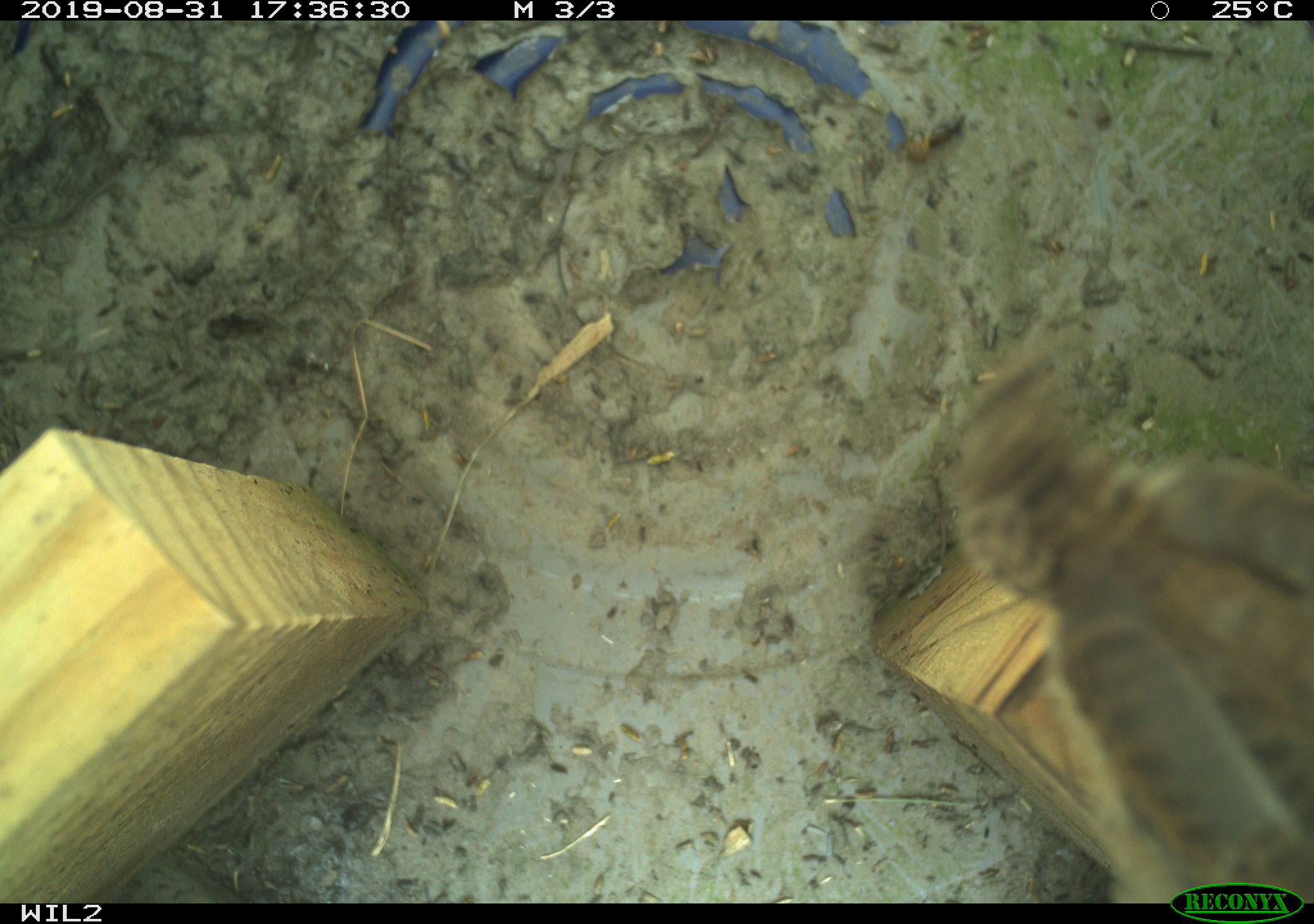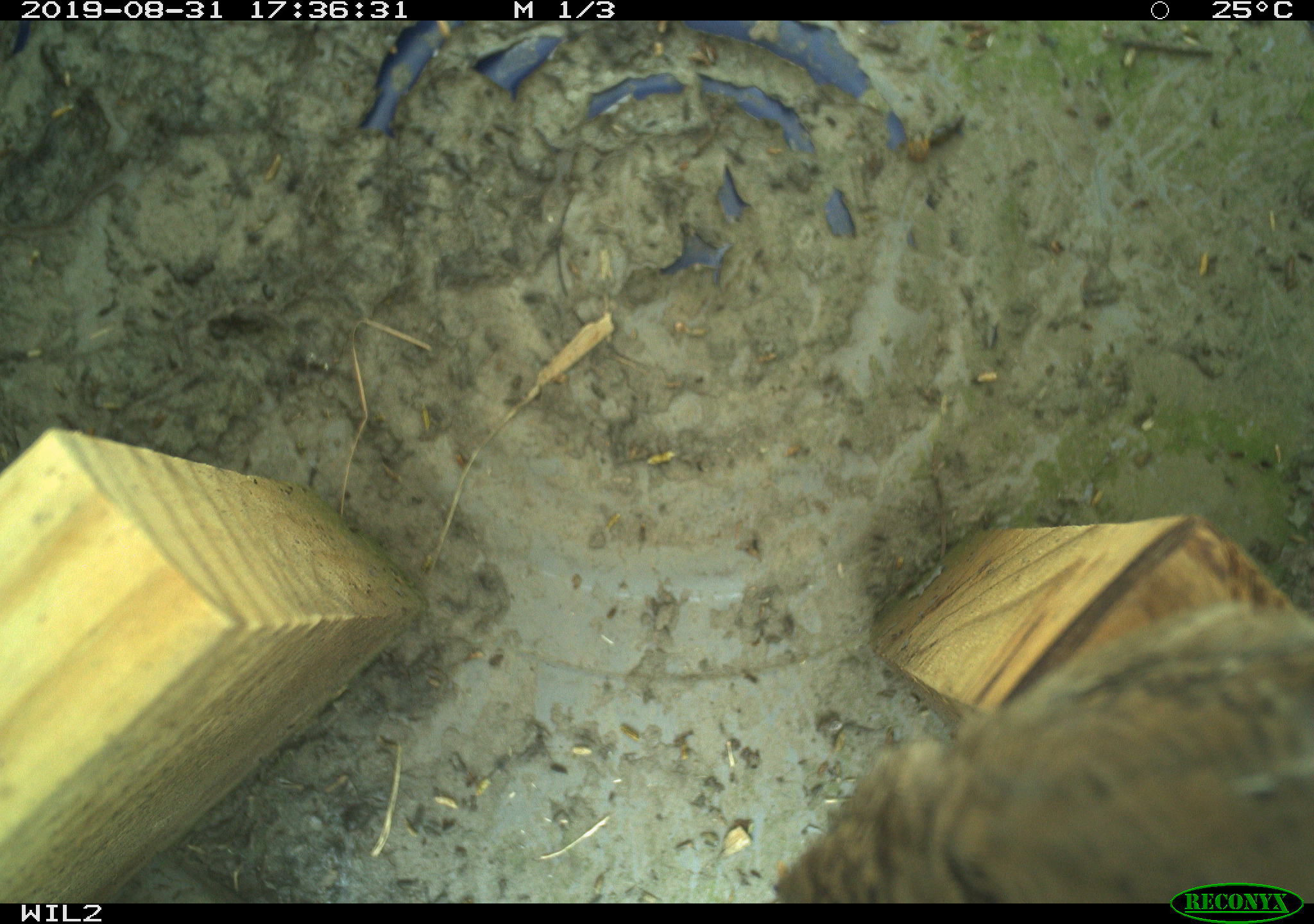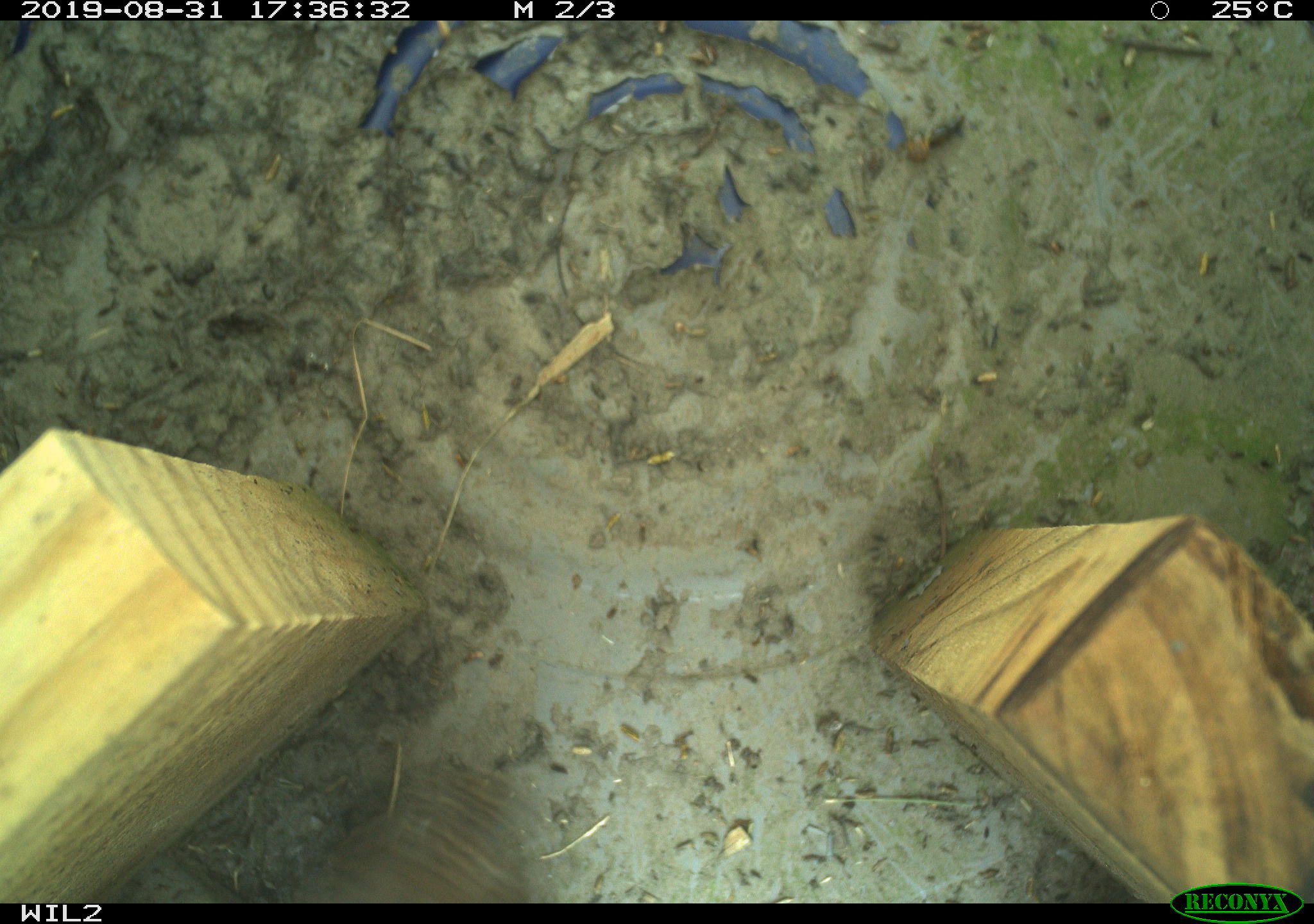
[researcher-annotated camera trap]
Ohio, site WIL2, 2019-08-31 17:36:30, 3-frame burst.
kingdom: Animalia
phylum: Chordata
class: Aves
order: Passeriformes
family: Troglodytidae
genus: Troglodytes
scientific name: Troglodytes aedon aedon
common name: northern house wren